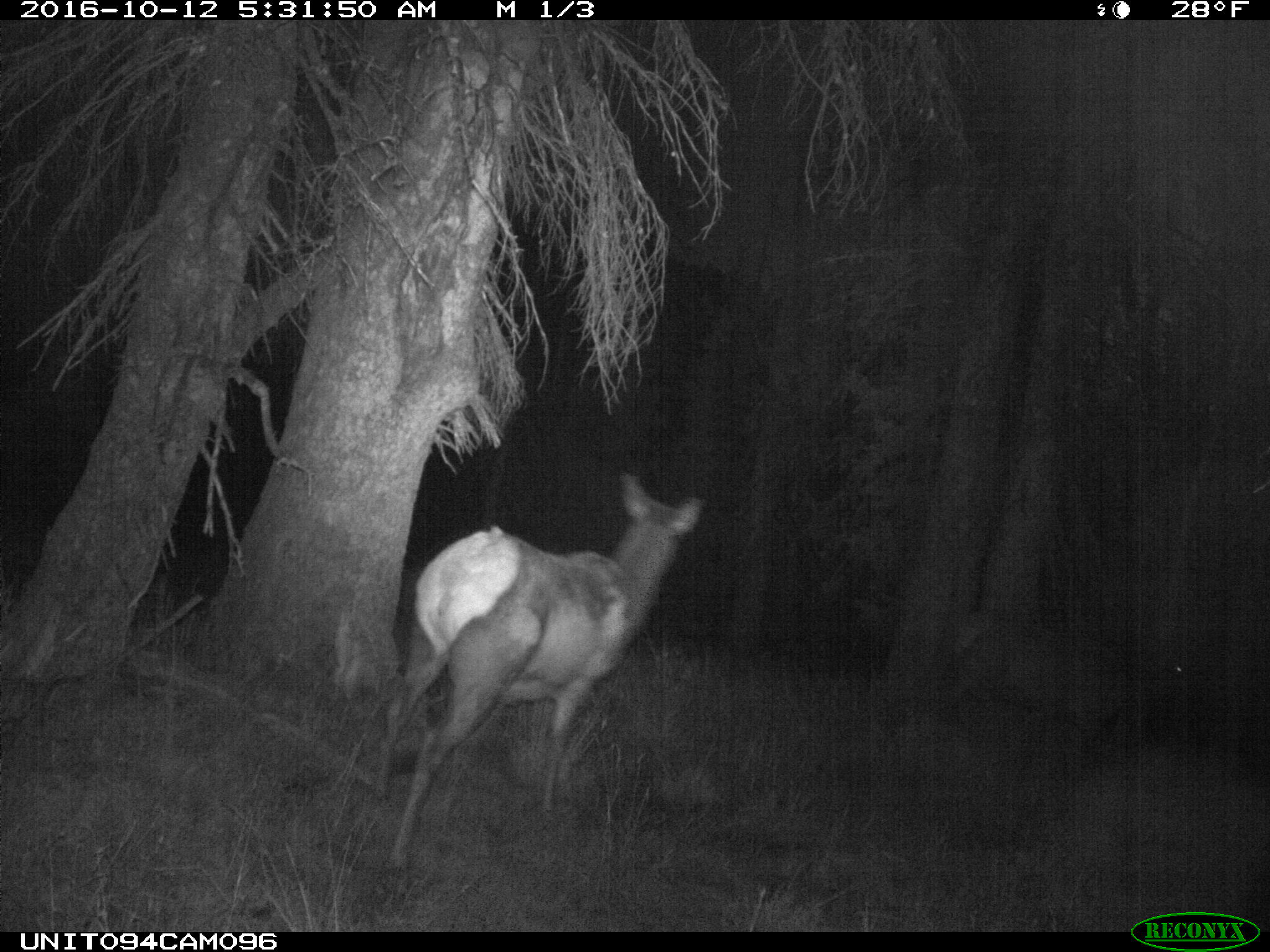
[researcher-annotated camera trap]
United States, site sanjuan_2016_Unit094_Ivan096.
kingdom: Animalia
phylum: Chordata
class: Mammalia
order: Artiodactyla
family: Cervidae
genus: Cervus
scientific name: Cervus elaphus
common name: red deer